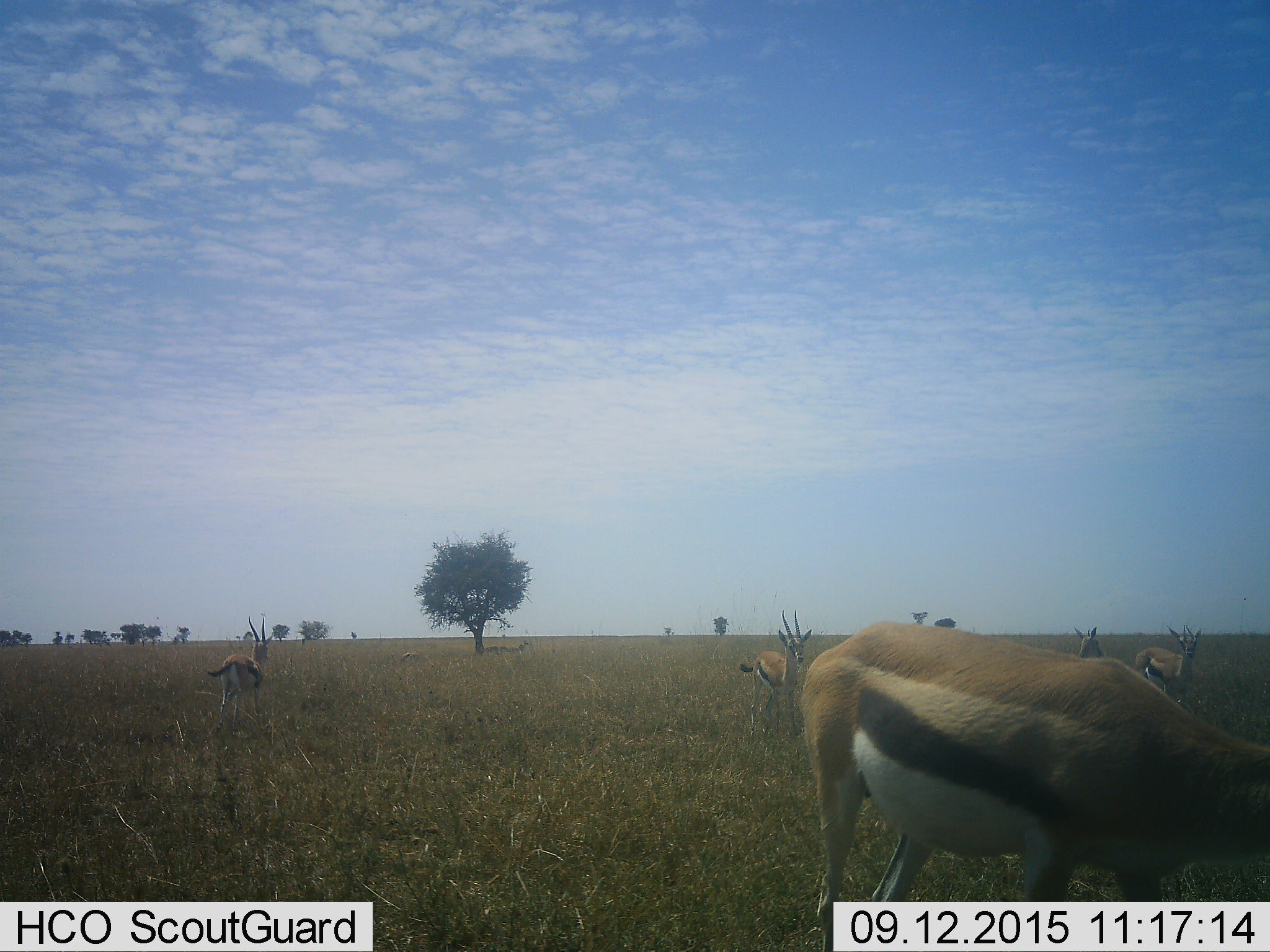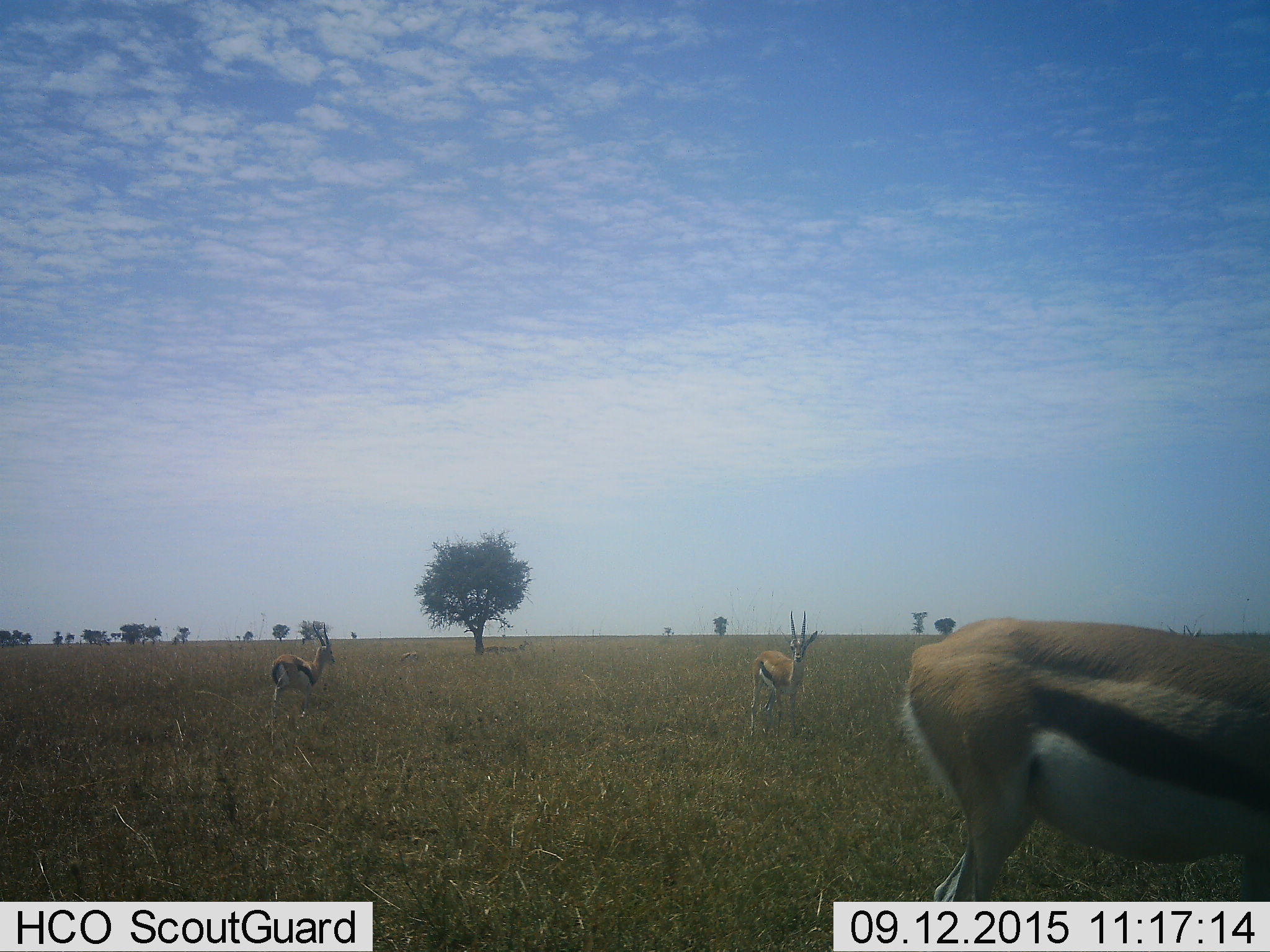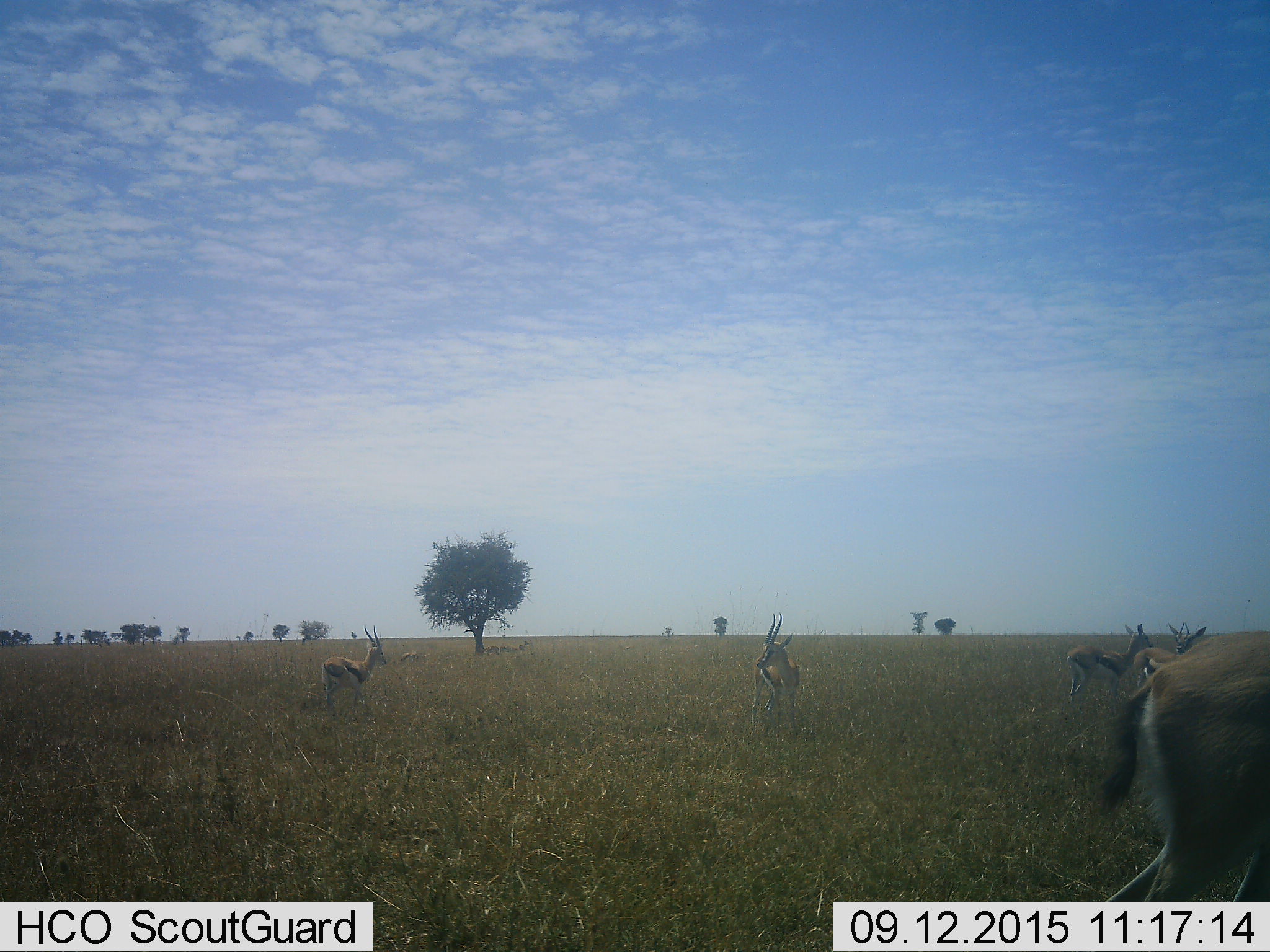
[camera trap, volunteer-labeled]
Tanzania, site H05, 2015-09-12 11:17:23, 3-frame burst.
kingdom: Animalia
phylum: Chordata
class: Mammalia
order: Artiodactyla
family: Bovidae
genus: Eudorcas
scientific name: Eudorcas thomsonii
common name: thomson's gazelle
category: gazellethomsons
Gazellethomsons (thomson's gazelle) (Eudorcas thomsonii), count 5. Behavior (volunteer vote fractions): standing 44%, resting 0%, moving 67%, interacting 0%. Young present (vote fraction): 0%. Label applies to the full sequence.